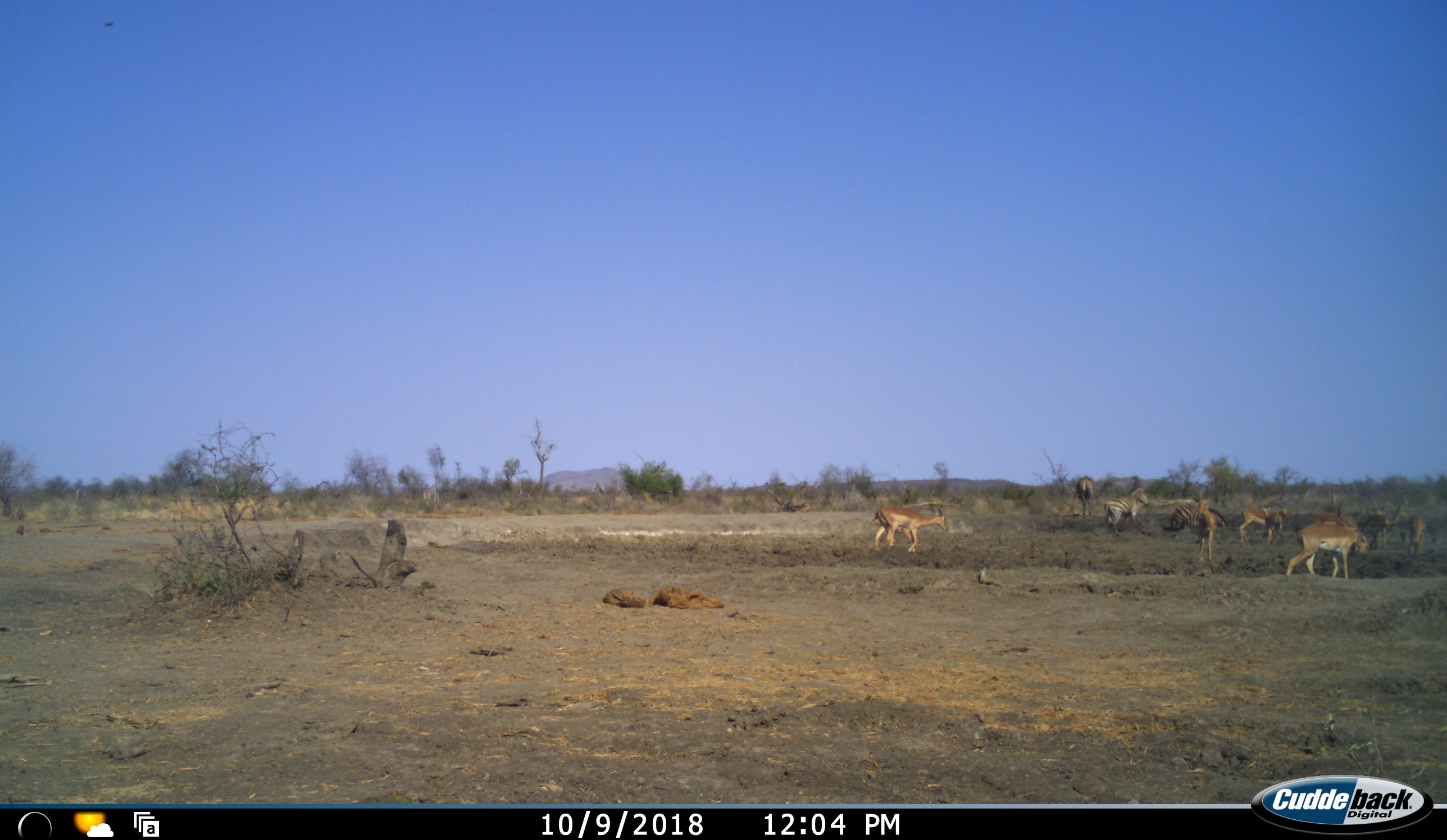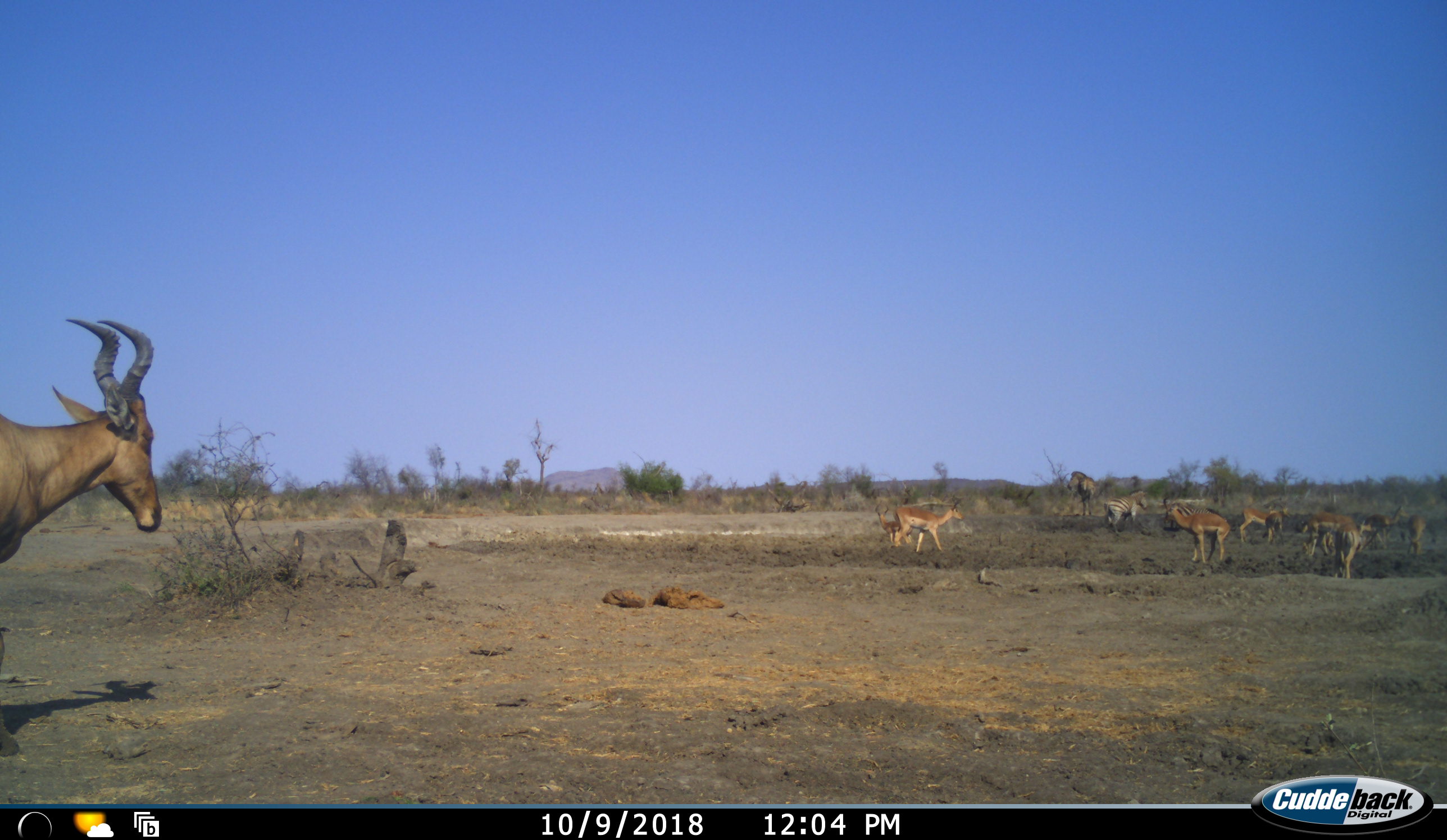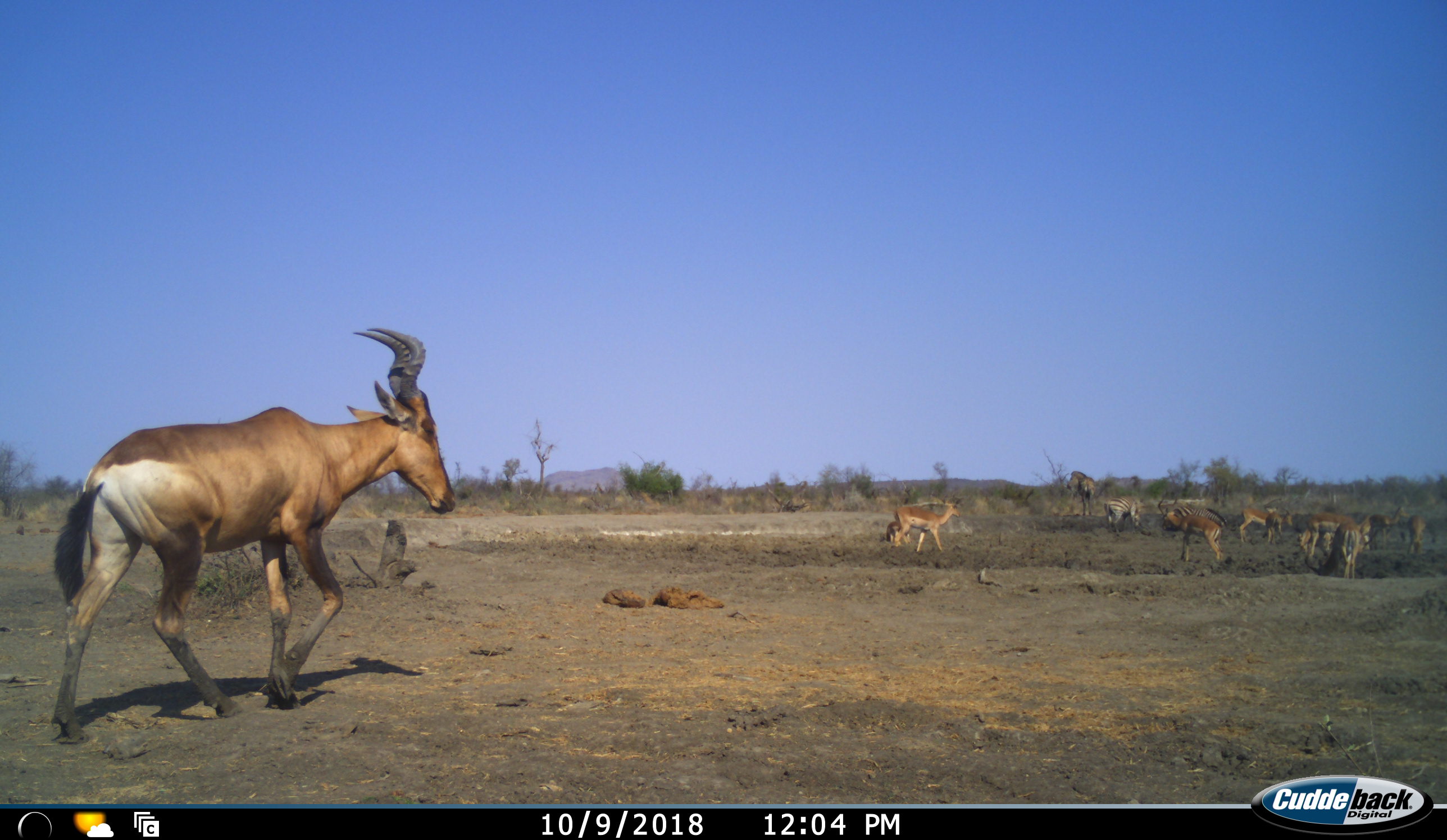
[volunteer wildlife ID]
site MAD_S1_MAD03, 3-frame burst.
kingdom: Animalia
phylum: Chordata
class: Mammalia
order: Artiodactyla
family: Bovidae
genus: Alcelaphus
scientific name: Alcelaphus buselaphus caama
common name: red hartebeest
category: hartebeestred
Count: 1.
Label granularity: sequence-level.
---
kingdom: Animalia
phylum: Chordata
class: Mammalia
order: Artiodactyla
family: Bovidae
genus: Aepyceros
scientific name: Aepyceros melampus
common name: impala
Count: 9.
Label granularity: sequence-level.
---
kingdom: Animalia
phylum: Chordata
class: Mammalia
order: Perissodactyla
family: Equidae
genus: Equus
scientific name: Equus quagga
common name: plains zebra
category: zebraplains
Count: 3.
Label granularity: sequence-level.